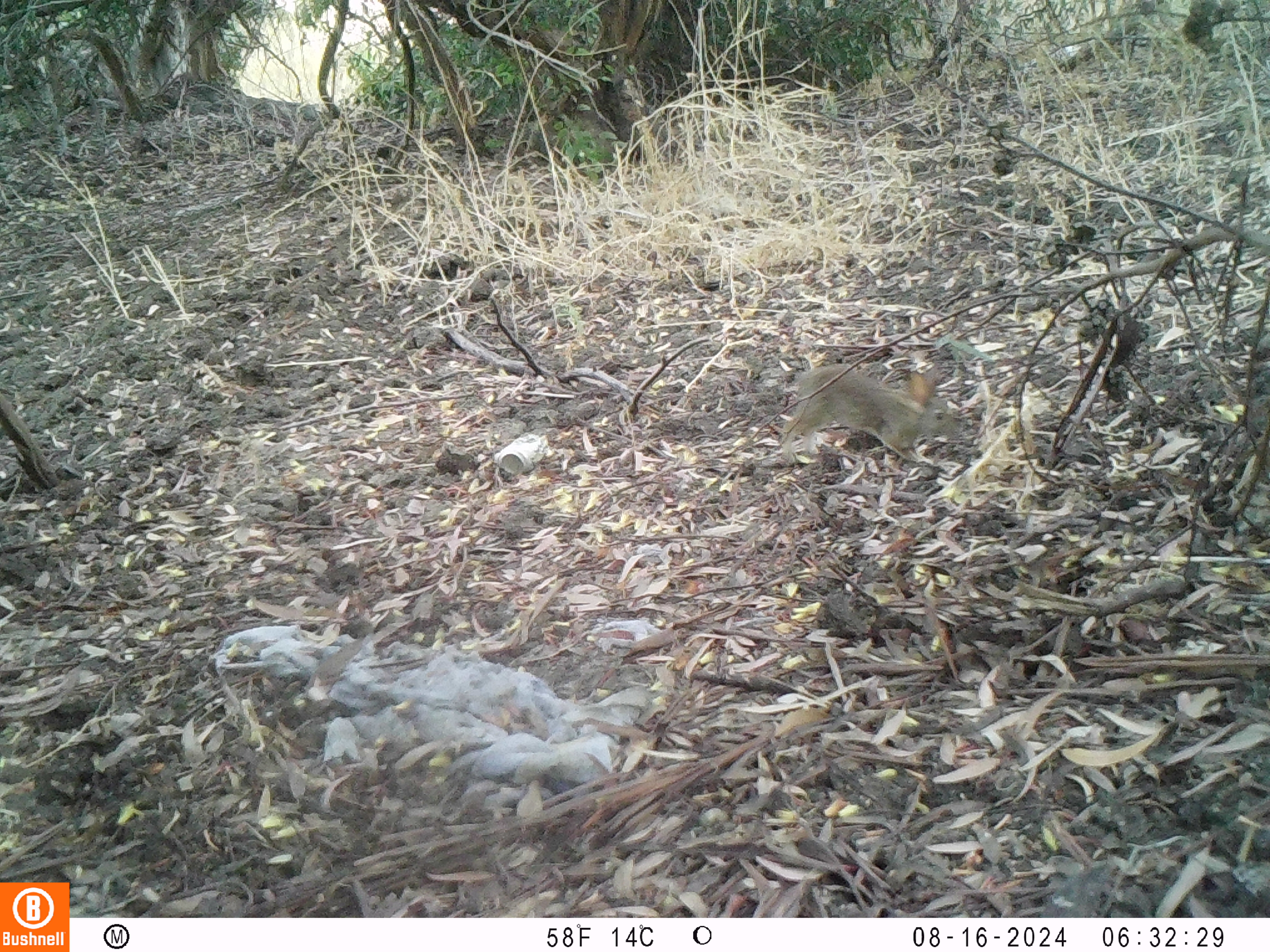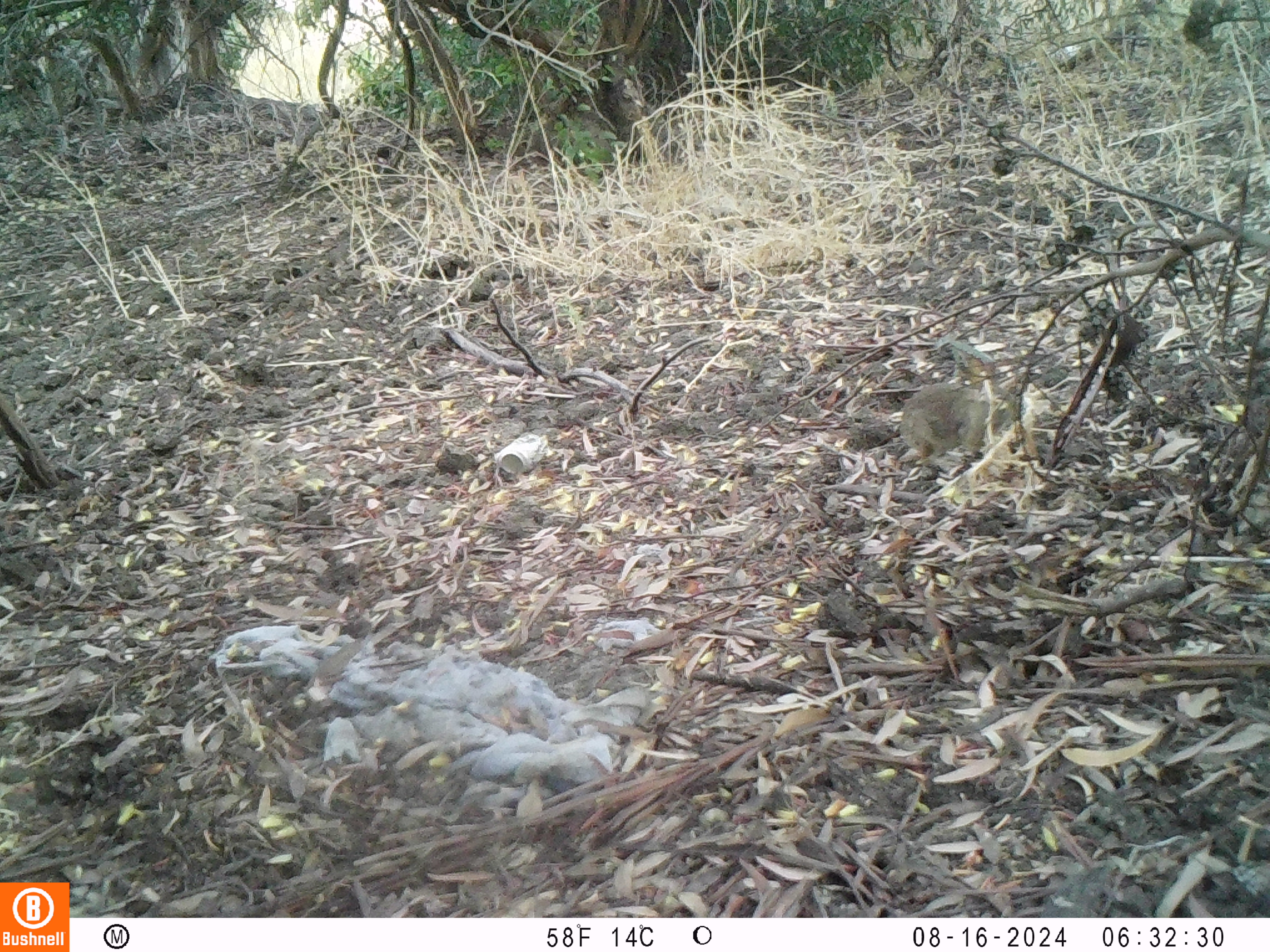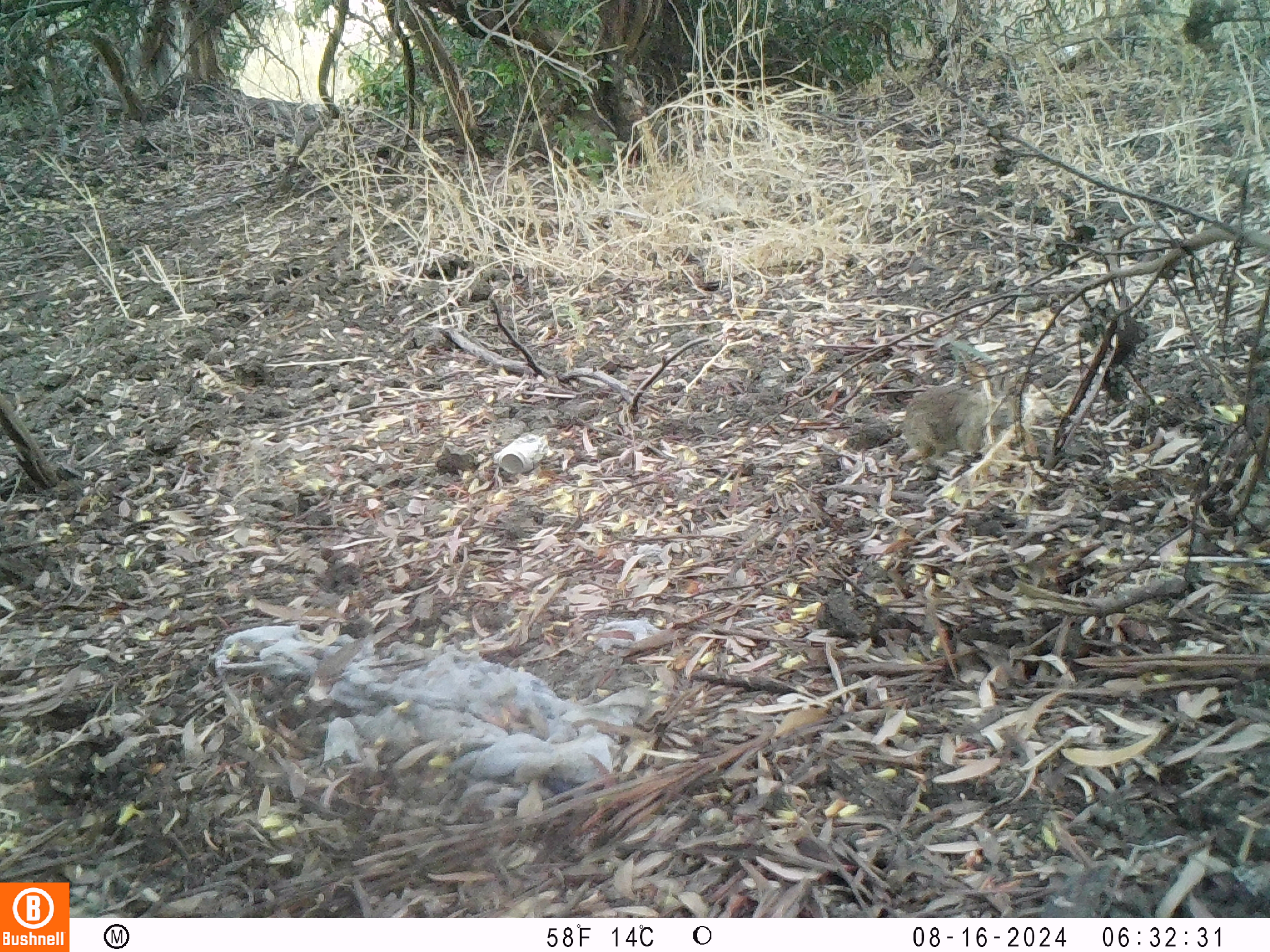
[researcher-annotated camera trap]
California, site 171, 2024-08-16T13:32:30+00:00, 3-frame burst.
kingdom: Animalia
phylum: Chordata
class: Mammalia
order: Lagomorpha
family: Leporidae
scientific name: Leporidae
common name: rabbit